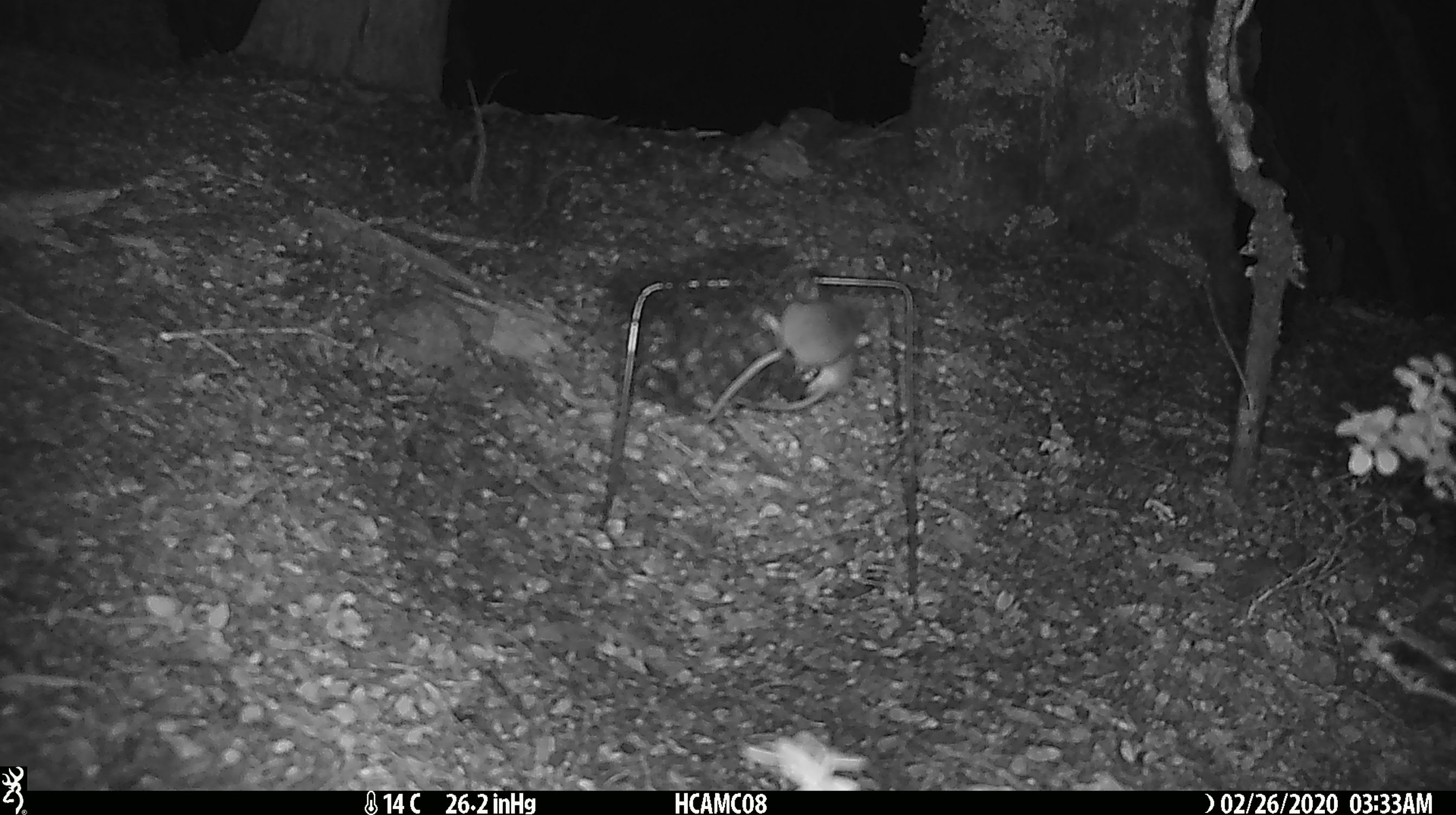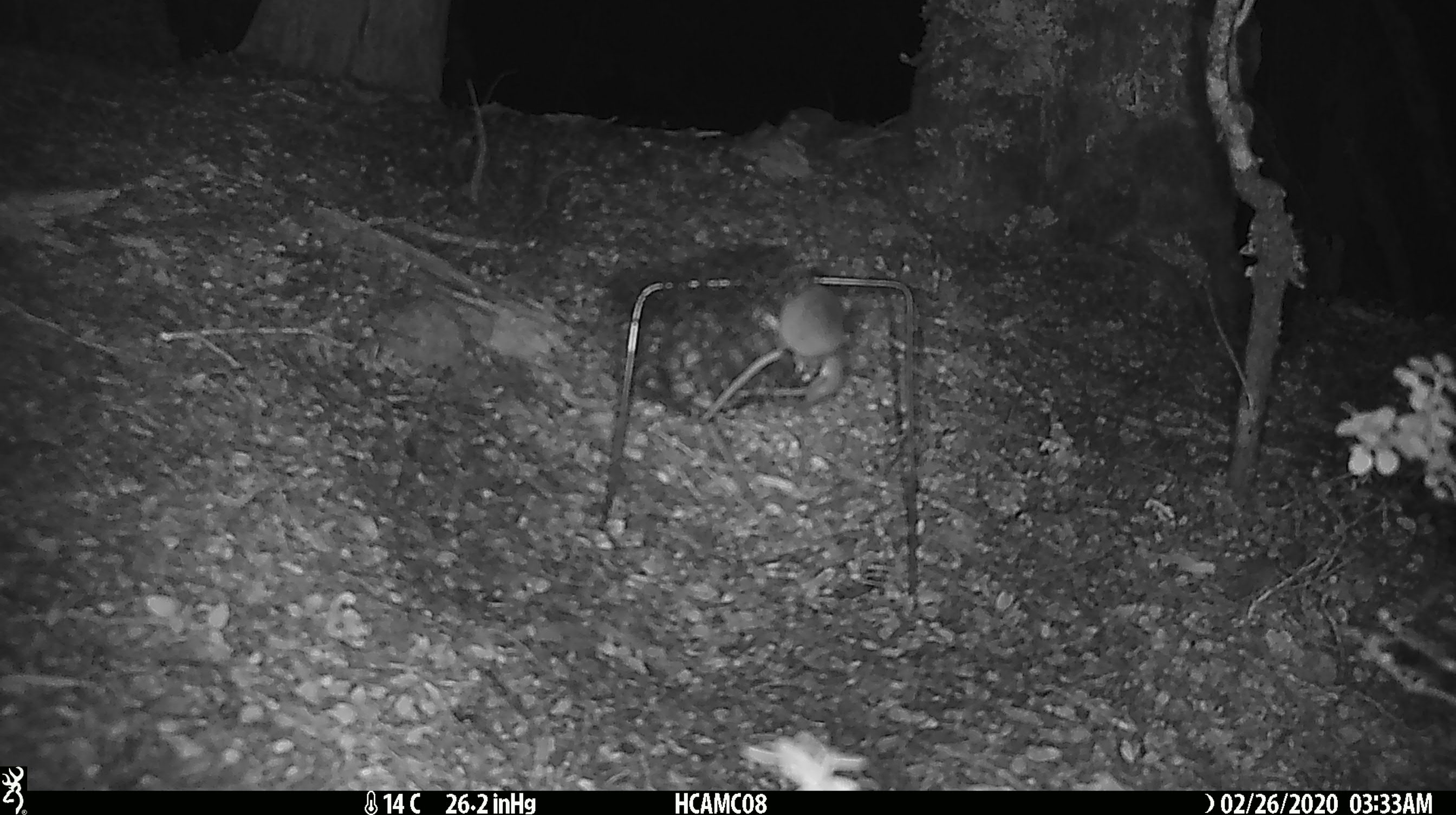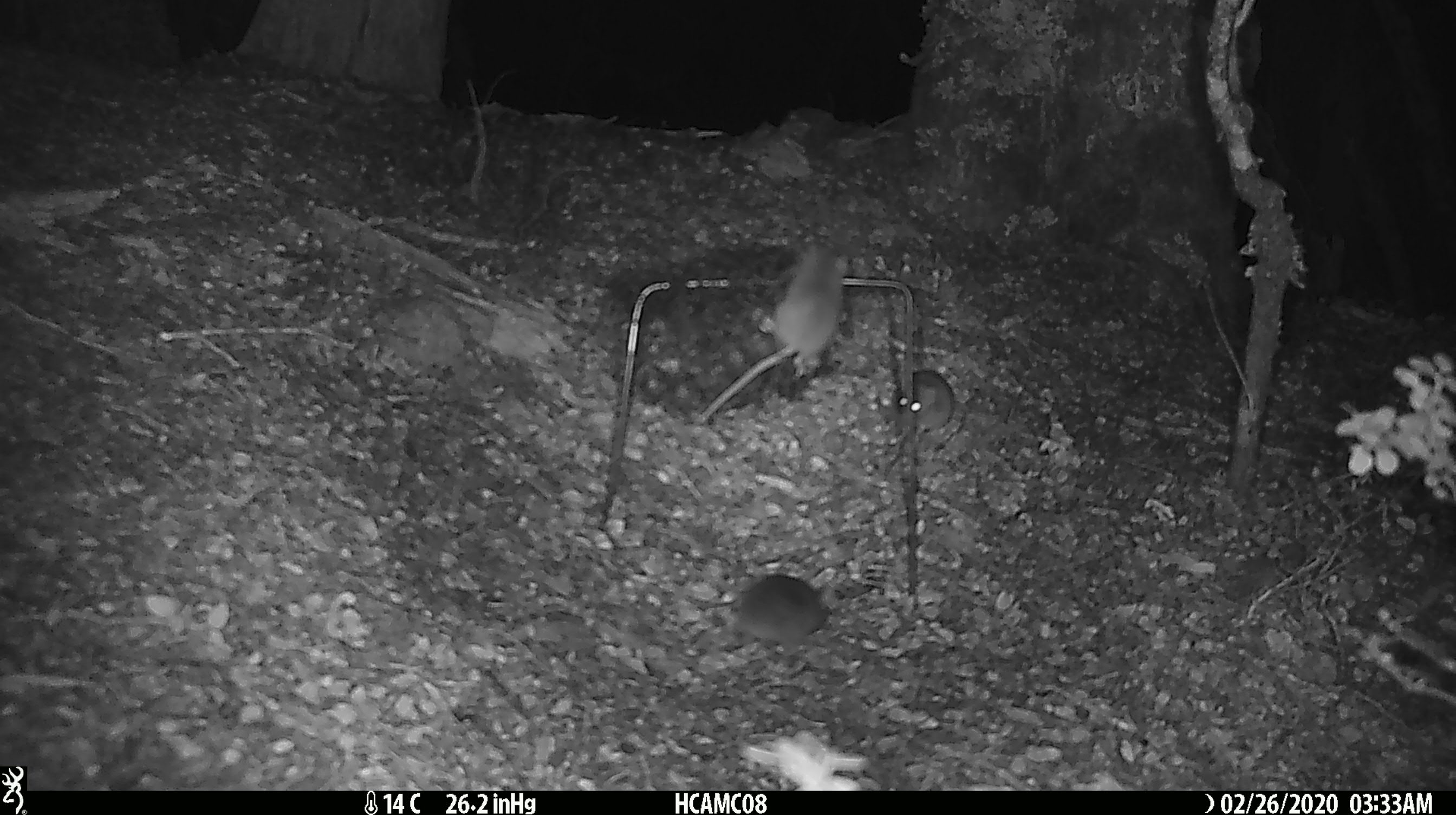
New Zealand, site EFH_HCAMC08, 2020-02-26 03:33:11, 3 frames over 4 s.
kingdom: Animalia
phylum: Chordata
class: Mammalia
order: Rodentia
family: Muridae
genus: Mus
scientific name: Mus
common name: mouse